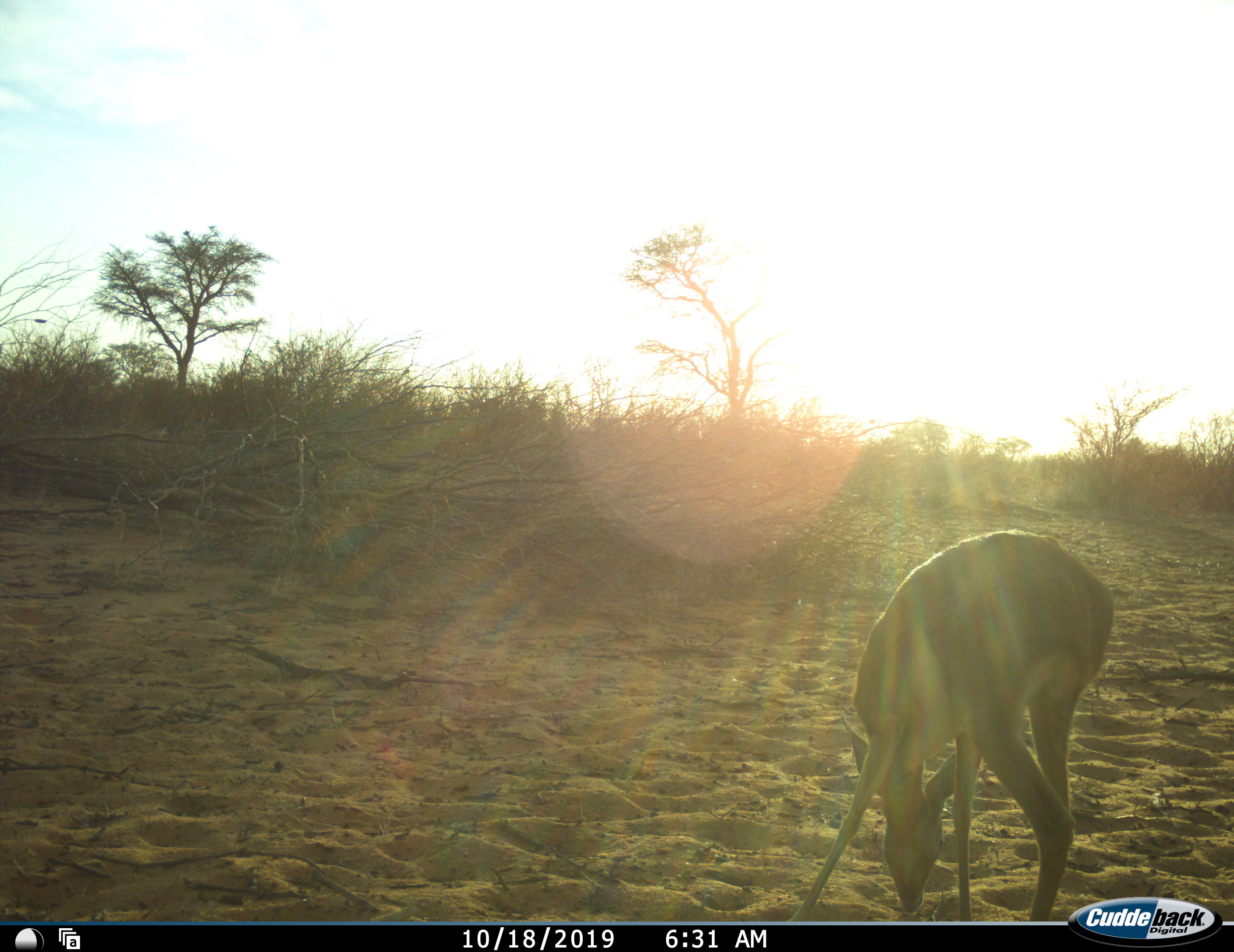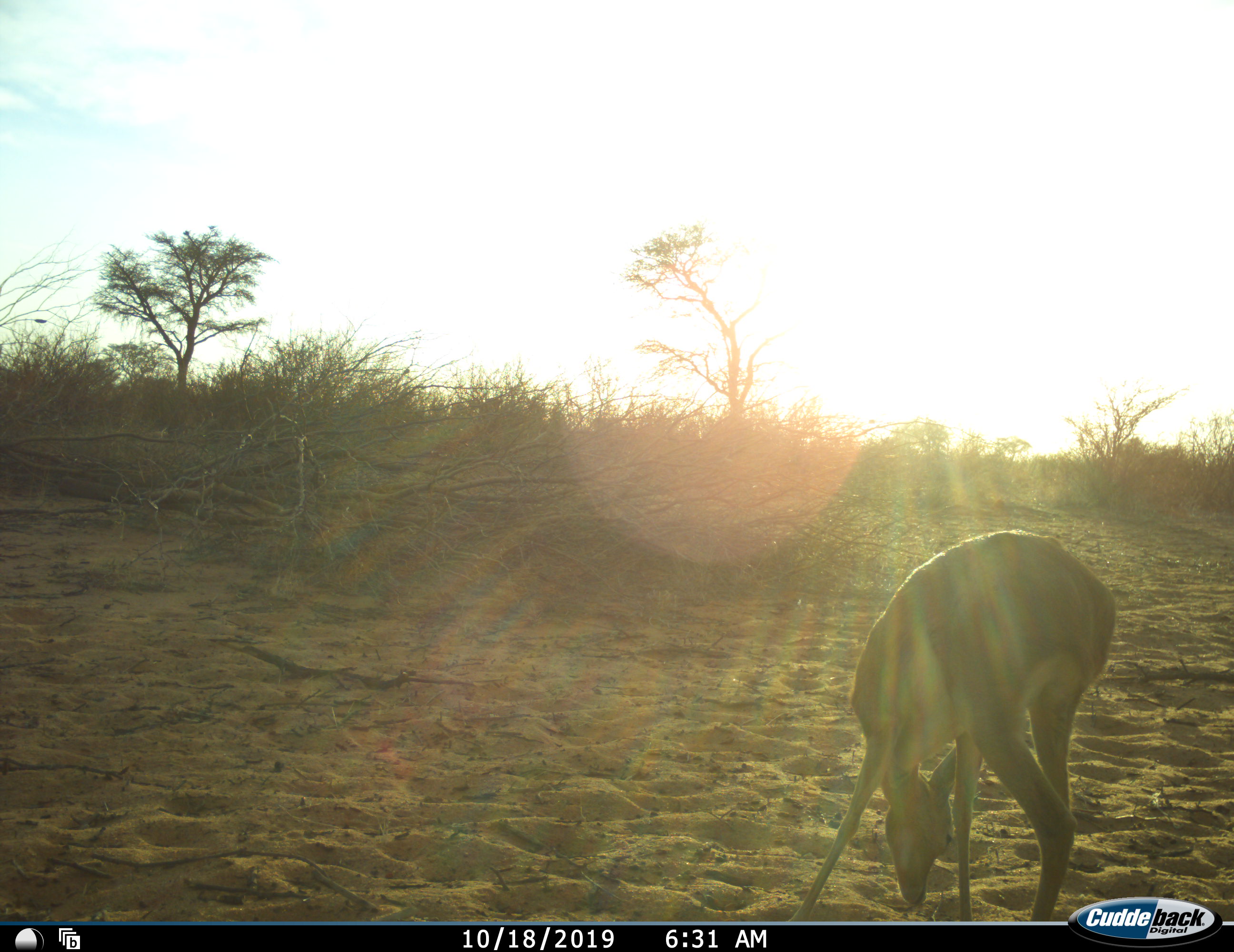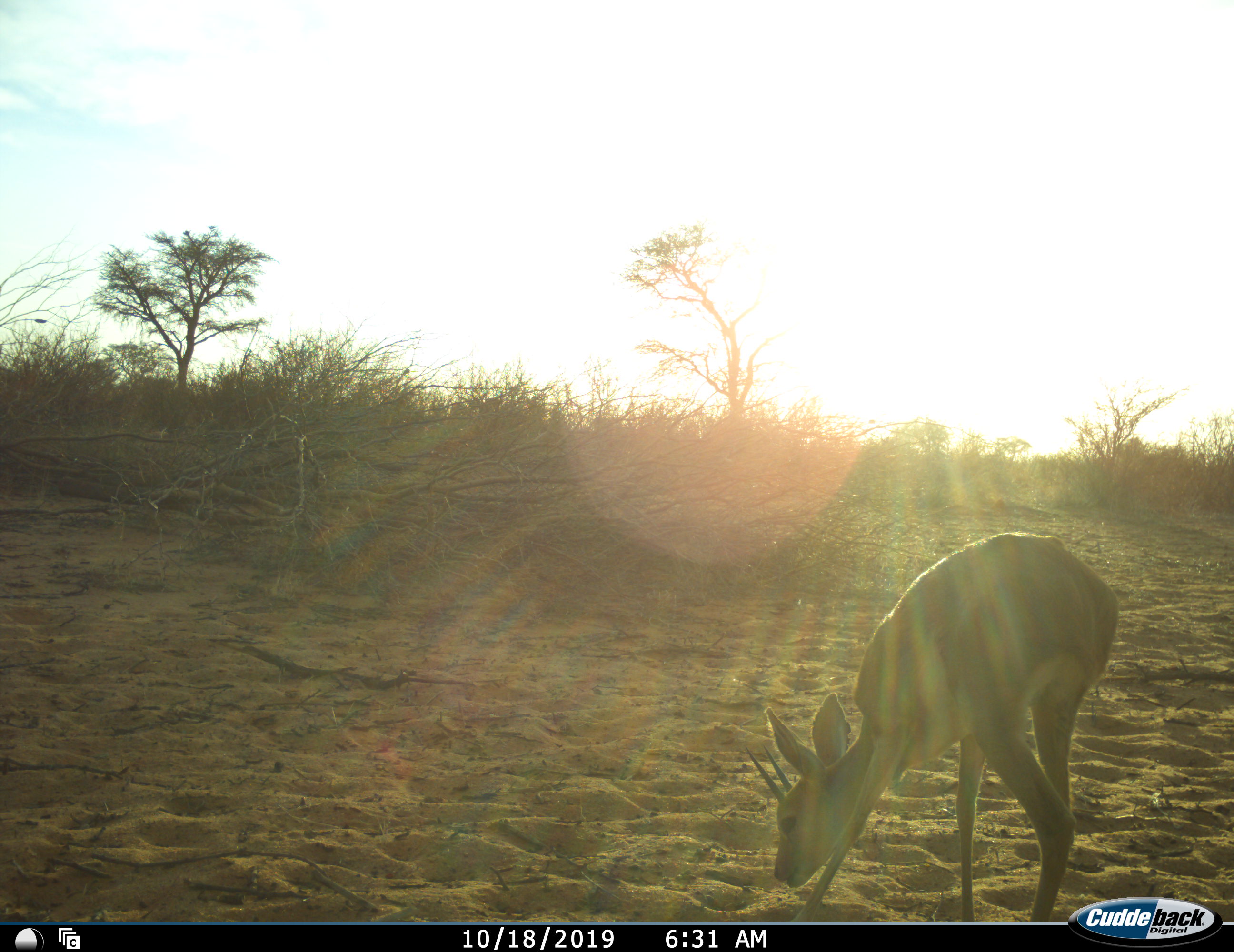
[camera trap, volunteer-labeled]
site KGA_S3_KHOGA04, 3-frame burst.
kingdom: Animalia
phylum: Chordata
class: Mammalia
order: Artiodactyla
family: Bovidae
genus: Raphicerus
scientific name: Raphicerus campestris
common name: steenbok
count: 1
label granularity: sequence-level